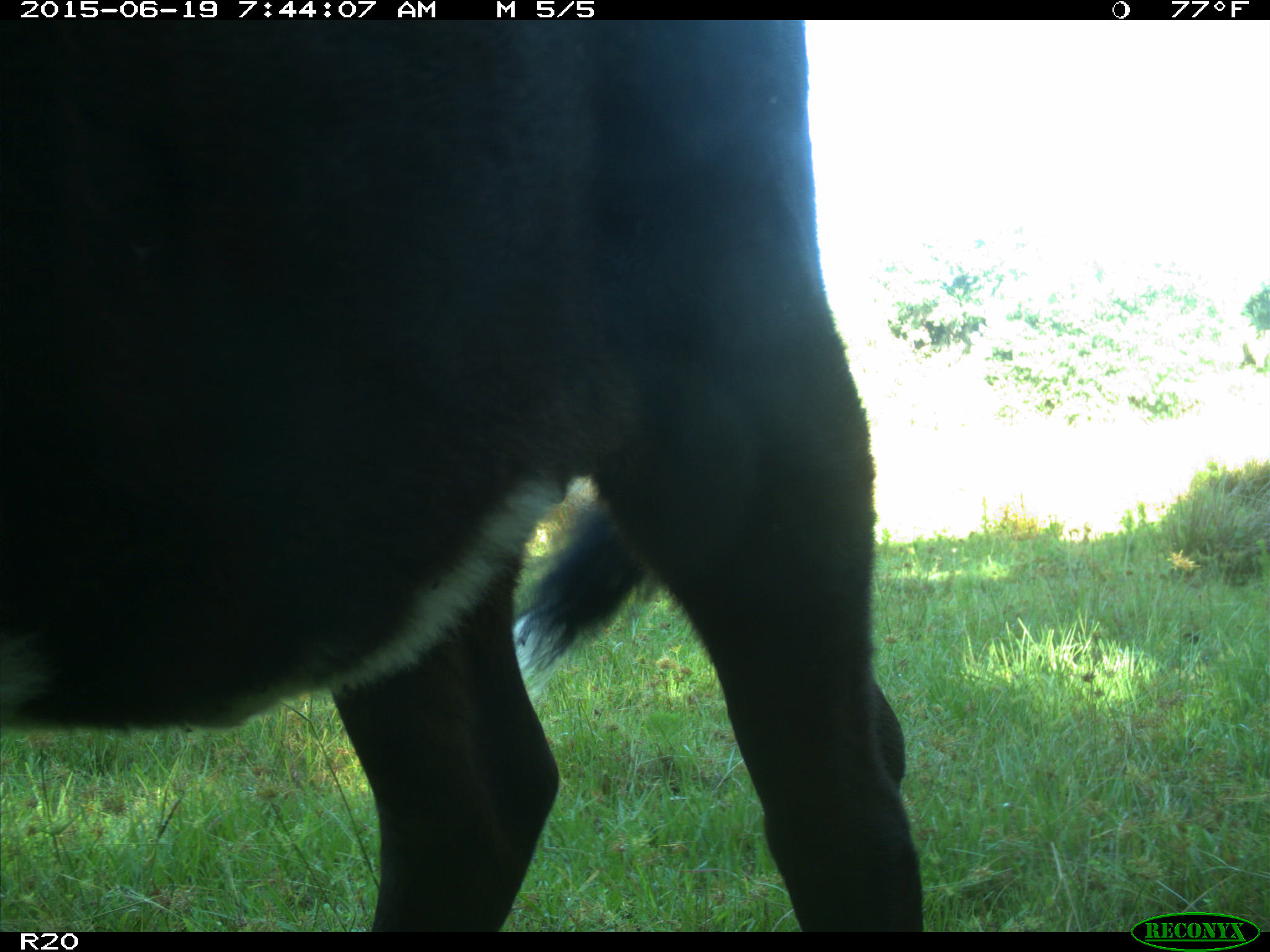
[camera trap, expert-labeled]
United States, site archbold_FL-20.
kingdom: Animalia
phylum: Chordata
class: Mammalia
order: Artiodactyla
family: Bovidae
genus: Bos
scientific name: Bos taurus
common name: domestic cow